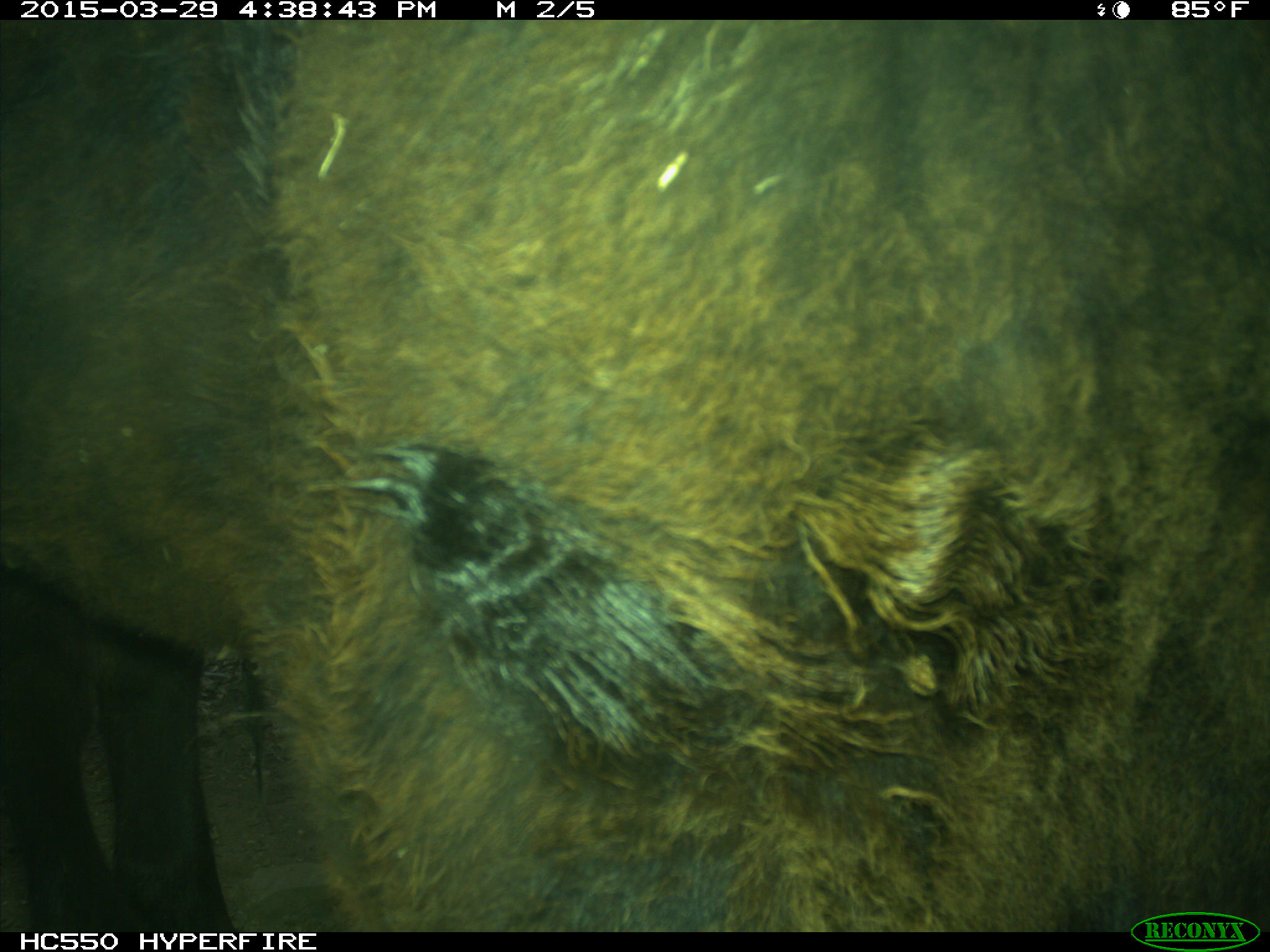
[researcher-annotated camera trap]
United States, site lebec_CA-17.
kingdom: Animalia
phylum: Chordata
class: Mammalia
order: Artiodactyla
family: Bovidae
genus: Bos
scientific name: Bos taurus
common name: domestic cow